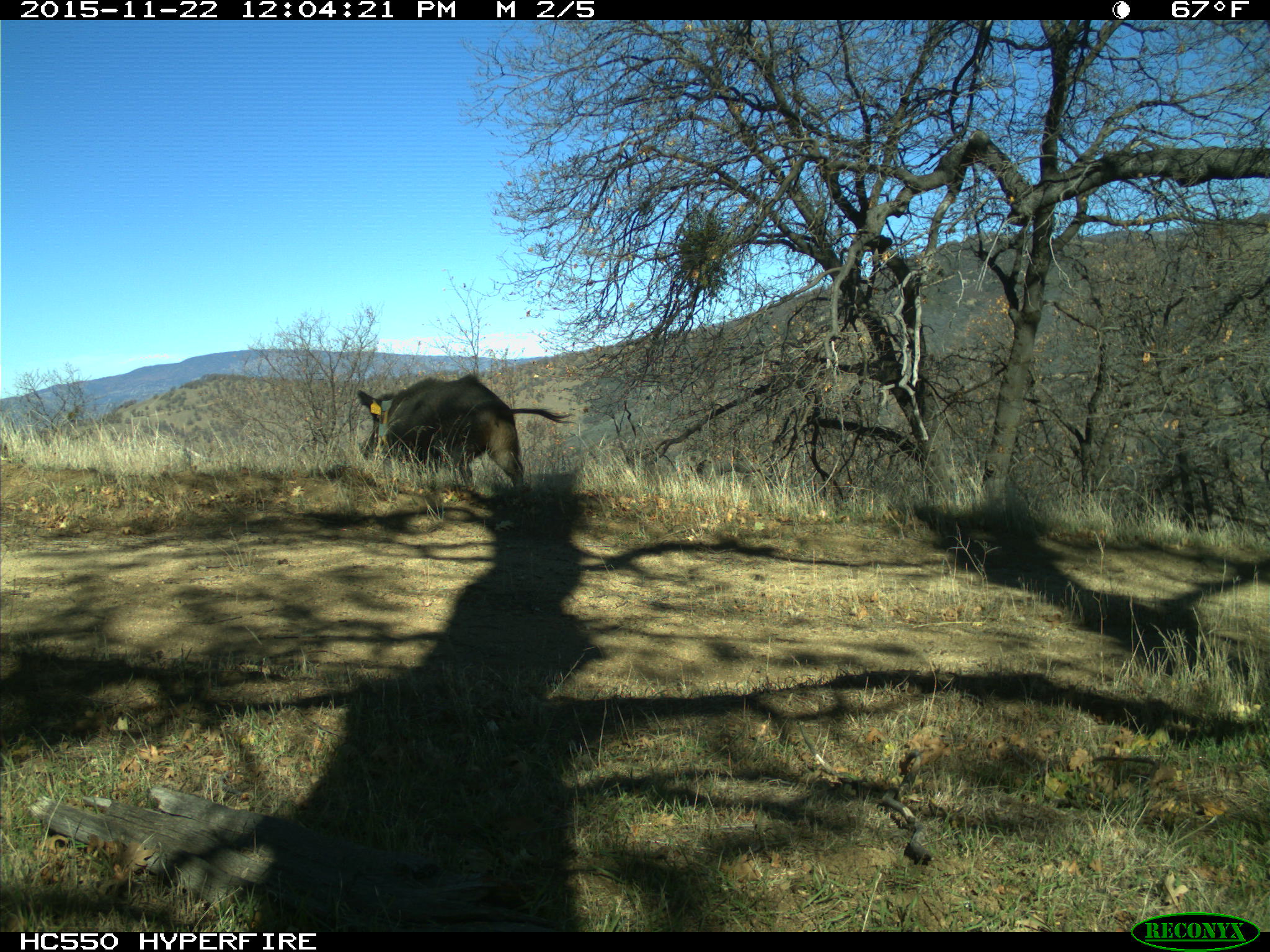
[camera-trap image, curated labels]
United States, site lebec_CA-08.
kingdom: Animalia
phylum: Chordata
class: Mammalia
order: Artiodactyla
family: Suidae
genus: Sus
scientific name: Sus scrofa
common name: wild boar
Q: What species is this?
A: Sus scrofa (wild boar).